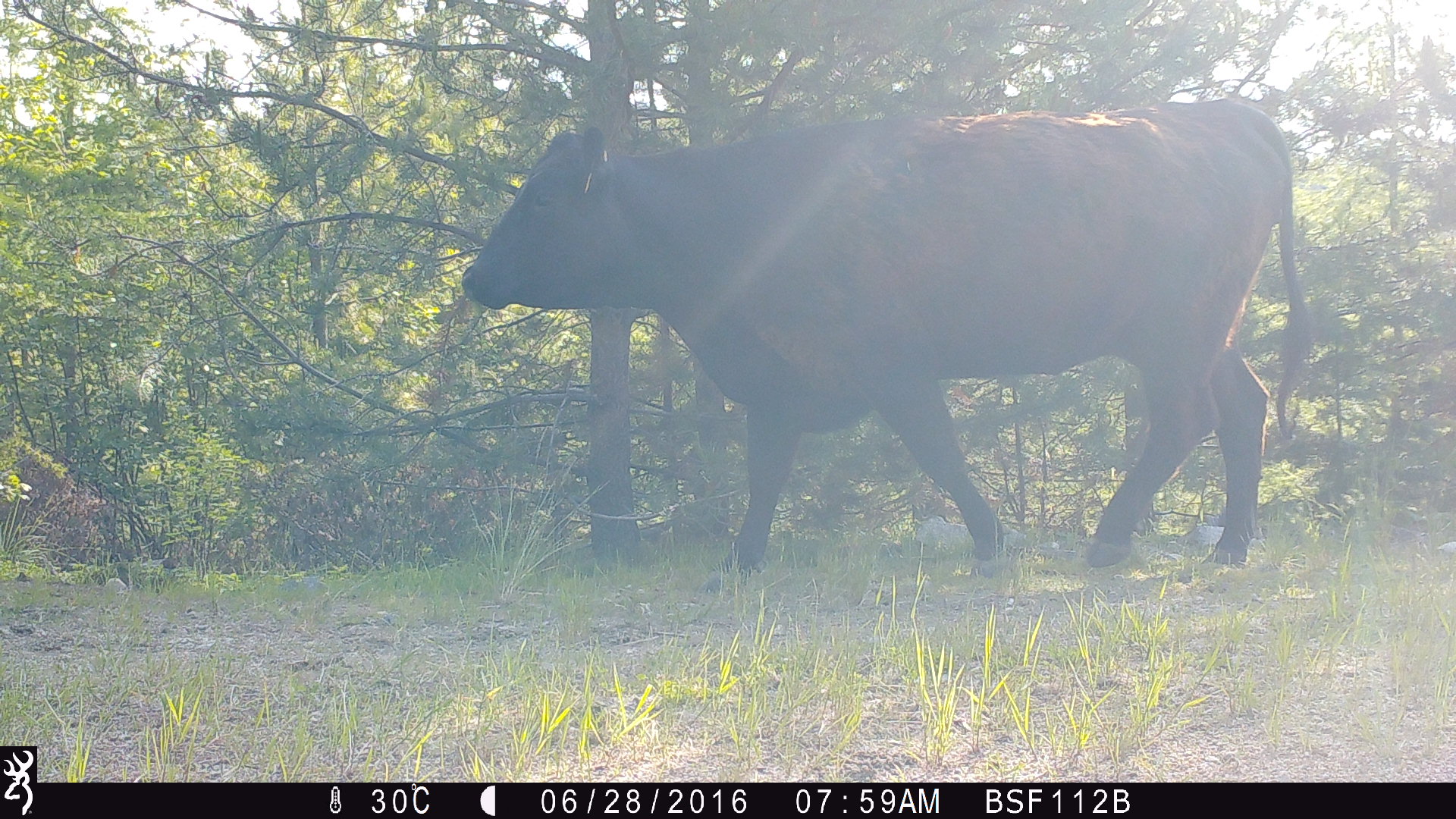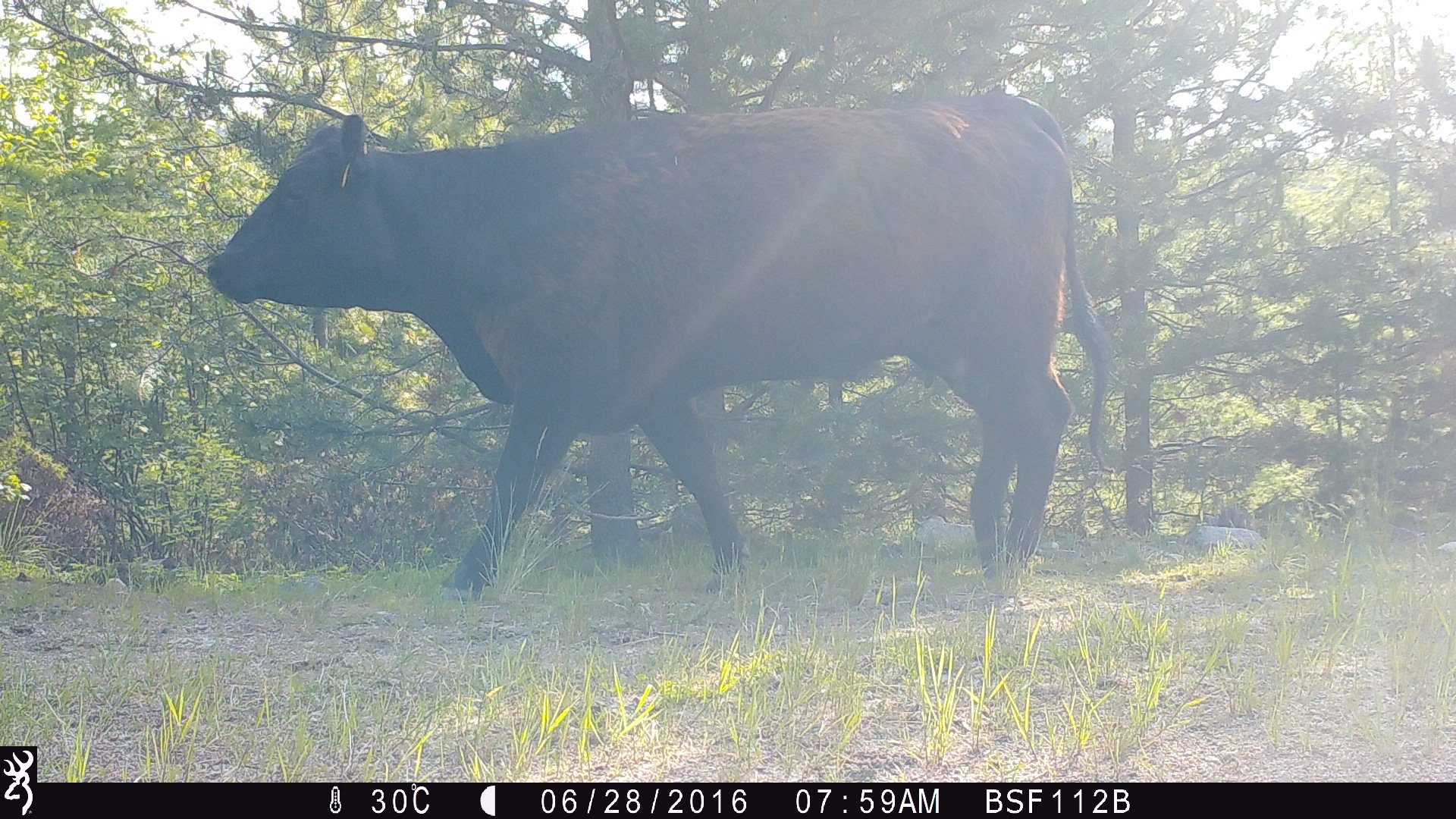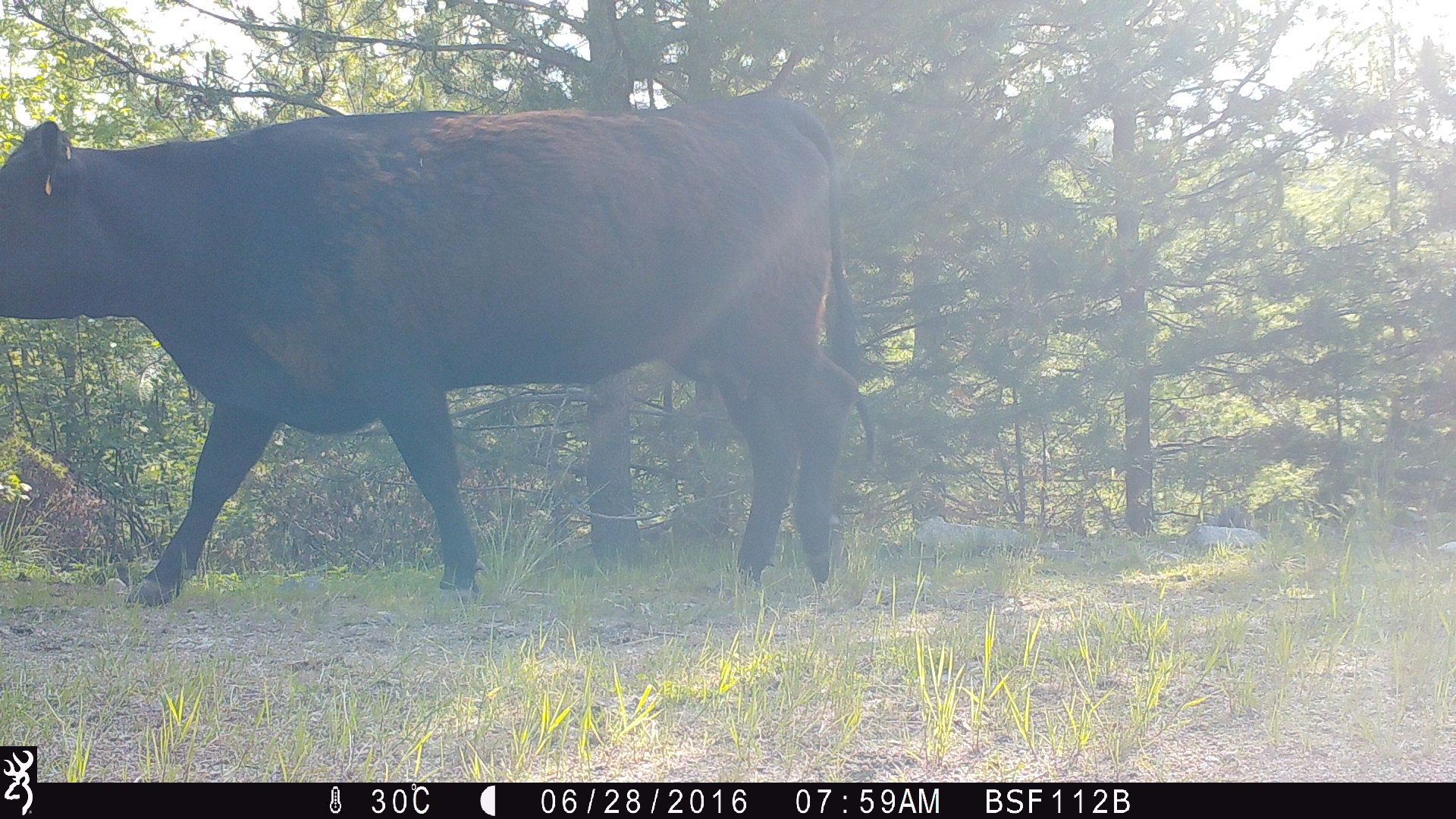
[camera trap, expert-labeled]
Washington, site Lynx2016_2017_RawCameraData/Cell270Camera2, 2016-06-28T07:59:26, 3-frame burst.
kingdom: Animalia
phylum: Chordata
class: Mammalia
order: Artiodactyla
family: Bovidae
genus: Bos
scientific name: Bos taurus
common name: domestic cattle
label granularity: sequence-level